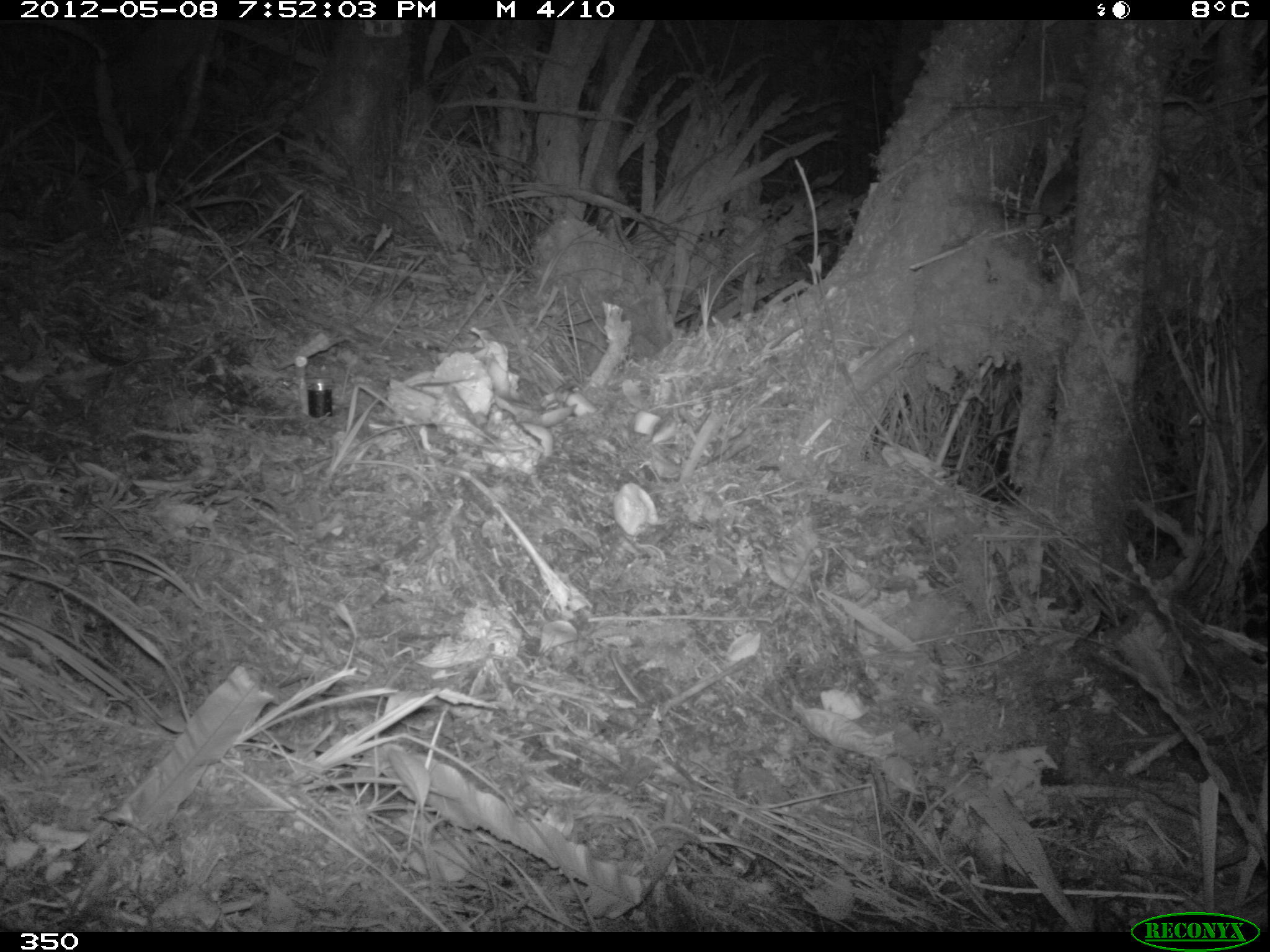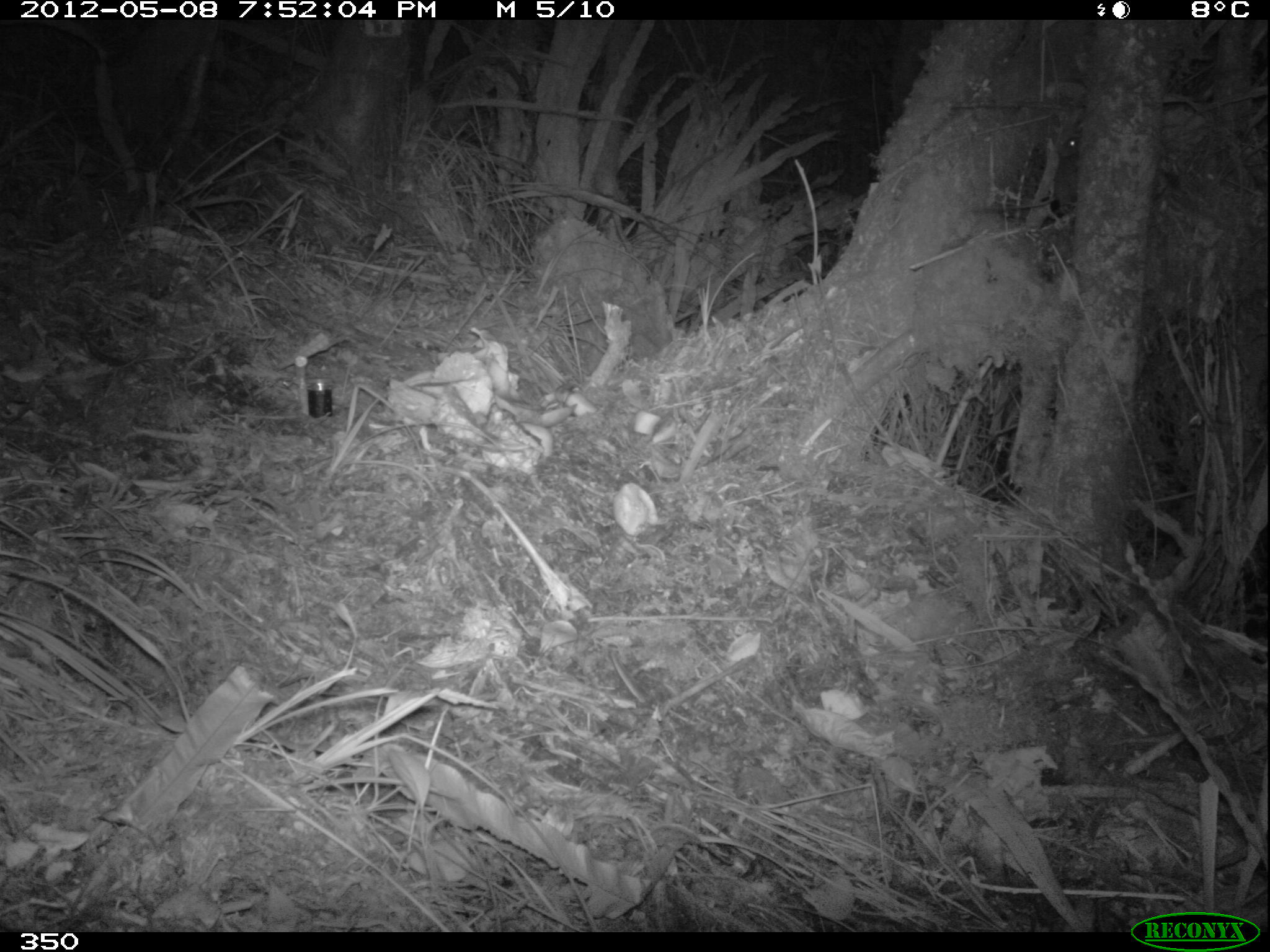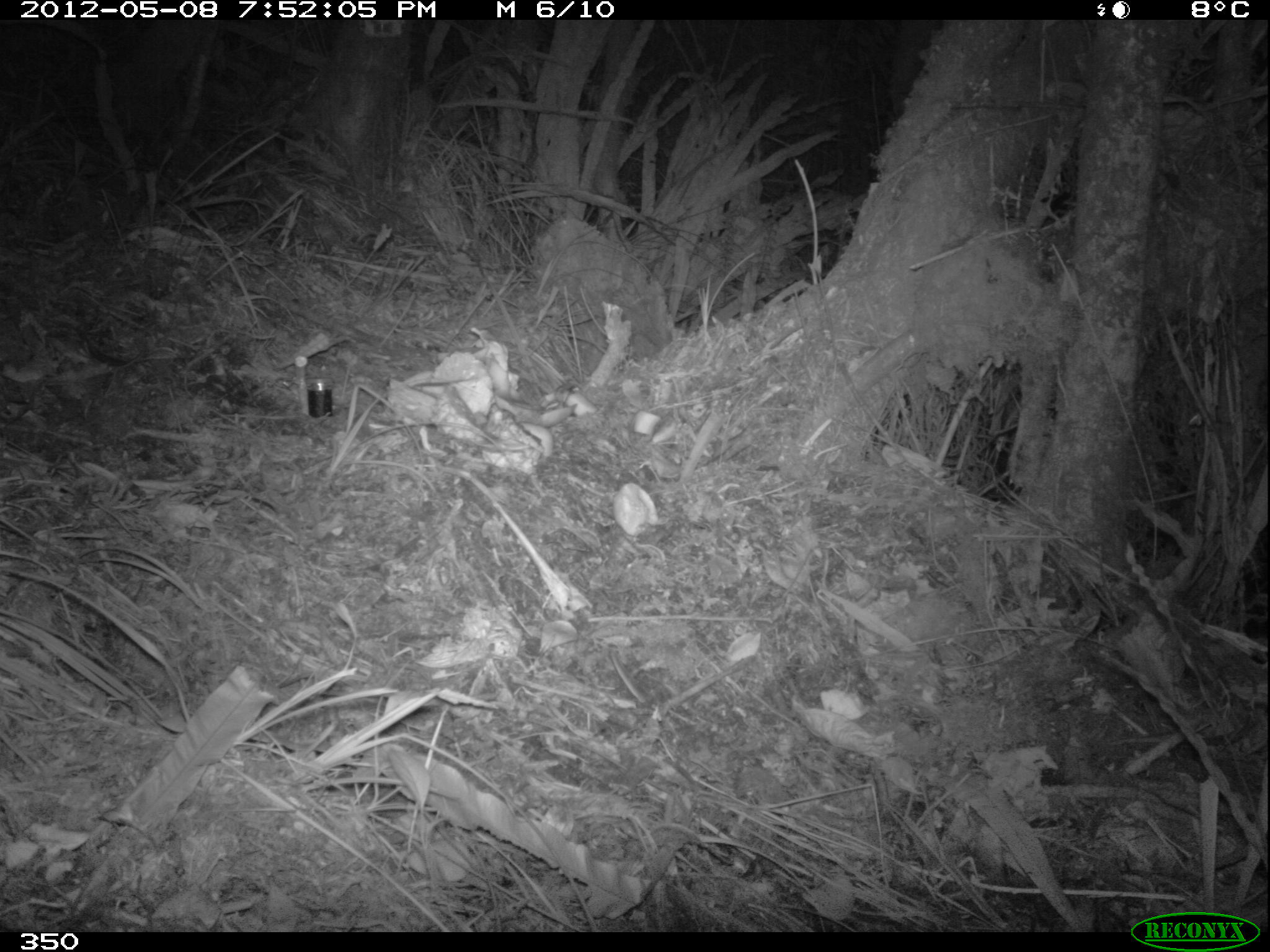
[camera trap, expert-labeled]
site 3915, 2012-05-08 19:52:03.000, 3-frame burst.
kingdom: Animalia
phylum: Chordata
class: Mammalia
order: Rodentia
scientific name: Rodentia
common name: rodents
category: unknown rodent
Unknown rodent (rodents) (Rodentia).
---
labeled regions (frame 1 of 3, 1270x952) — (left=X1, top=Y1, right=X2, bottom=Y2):
unknown rodent: (left=1005, top=164, right=1078, bottom=219)